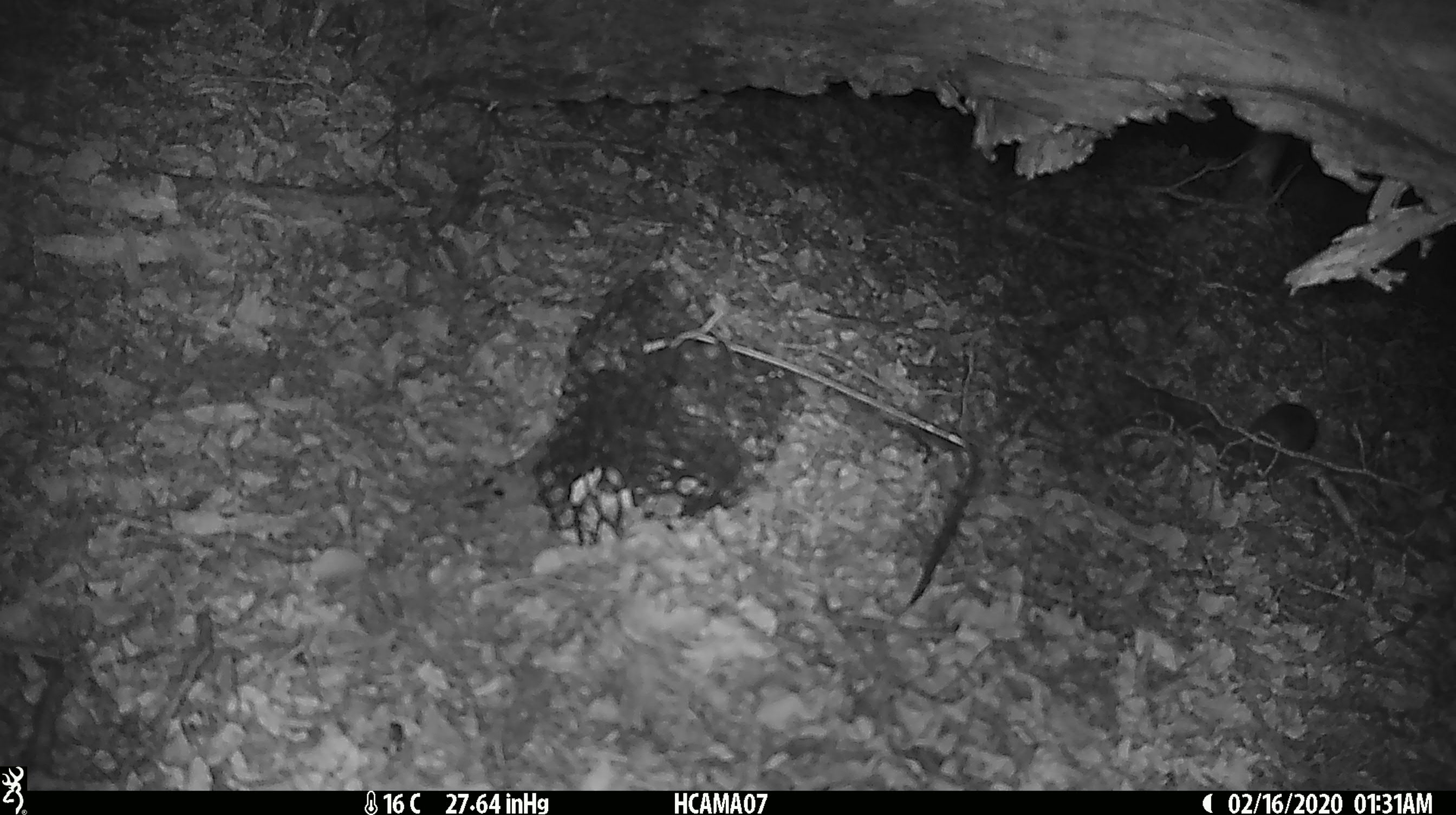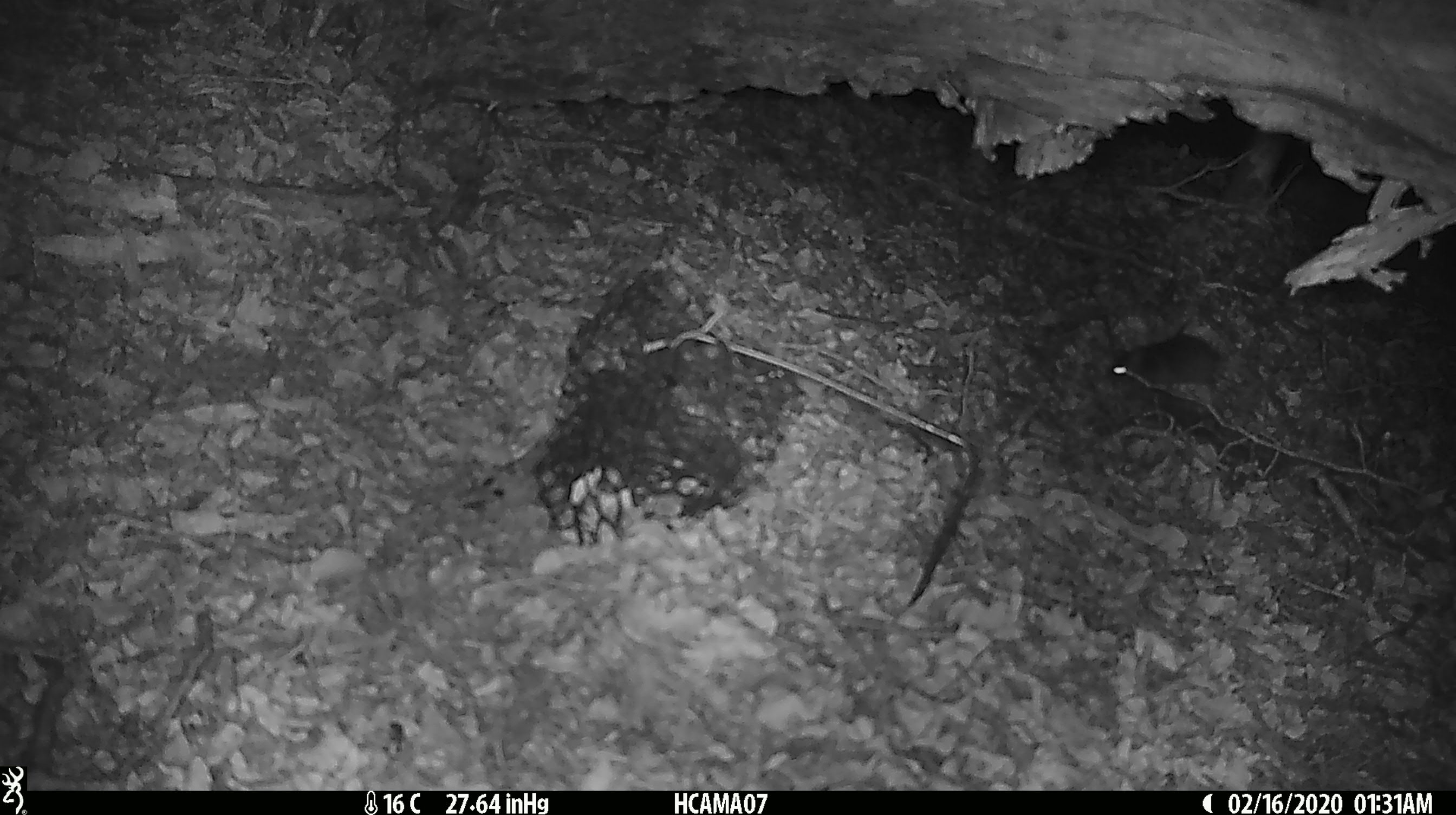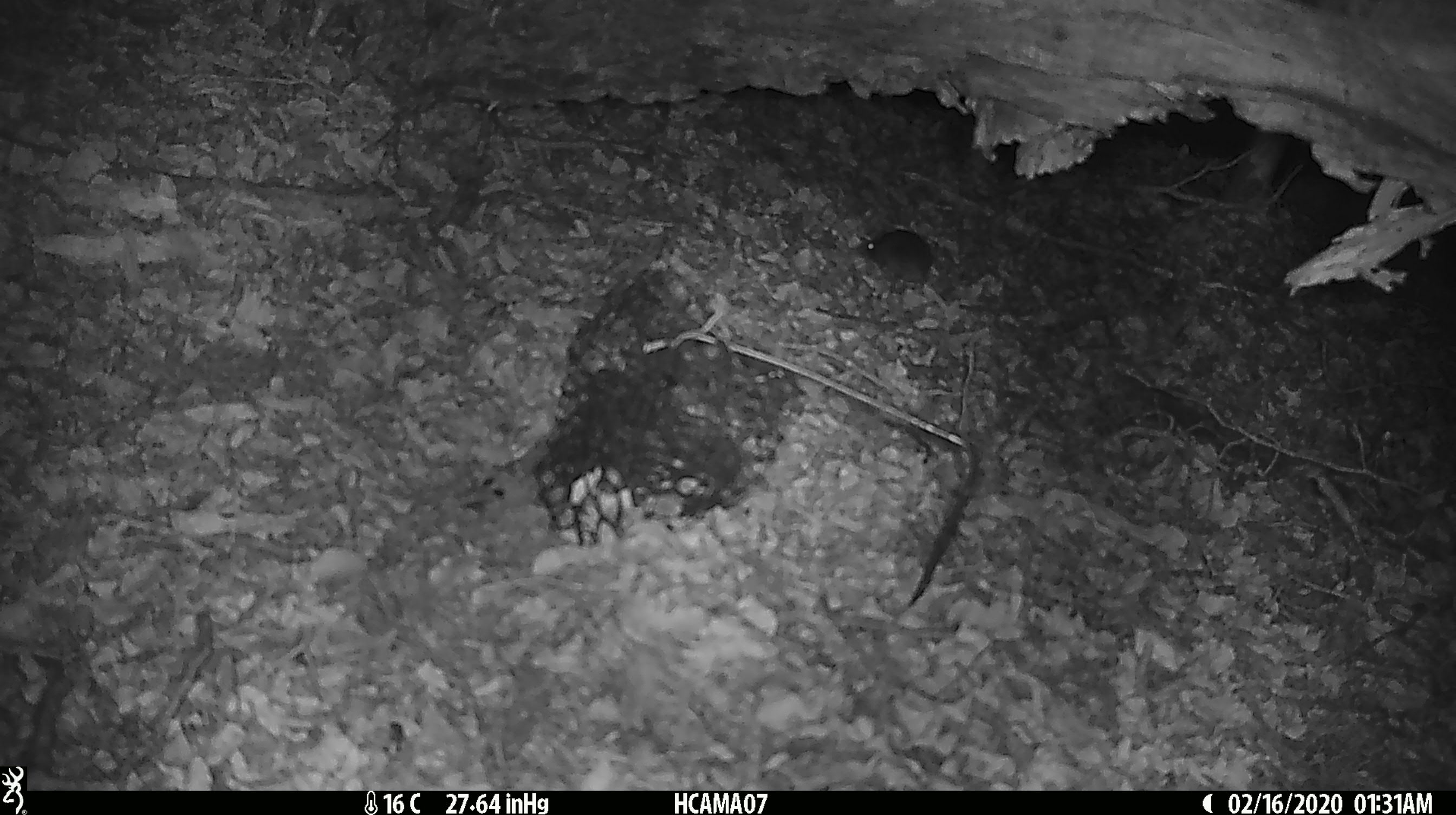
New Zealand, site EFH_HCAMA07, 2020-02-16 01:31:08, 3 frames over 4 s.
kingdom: Animalia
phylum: Chordata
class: Mammalia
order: Rodentia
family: Muridae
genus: Mus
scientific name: Mus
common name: mouse